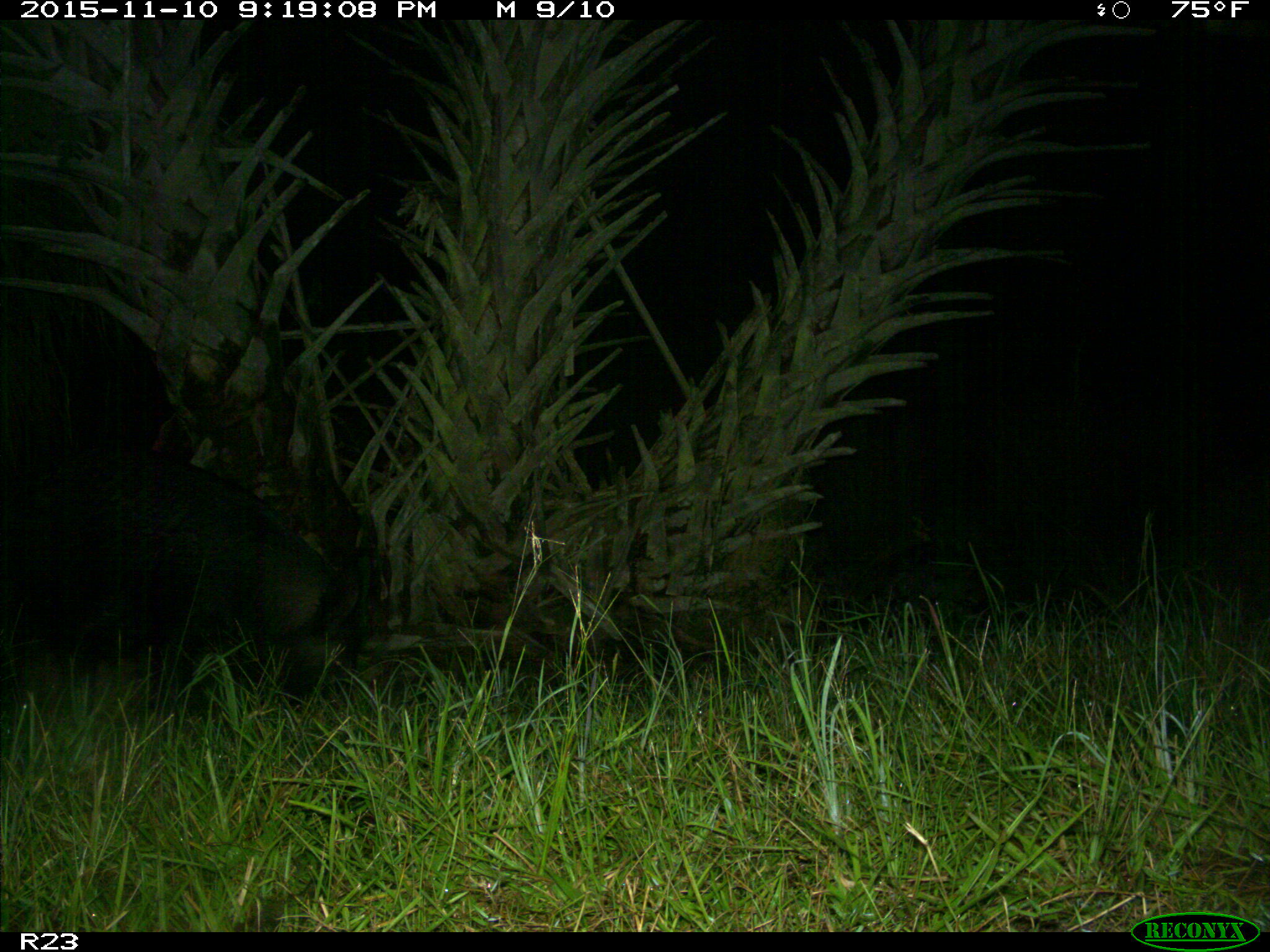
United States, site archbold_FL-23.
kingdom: Animalia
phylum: Chordata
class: Mammalia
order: Artiodactyla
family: Suidae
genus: Sus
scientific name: Sus scrofa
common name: wild boar